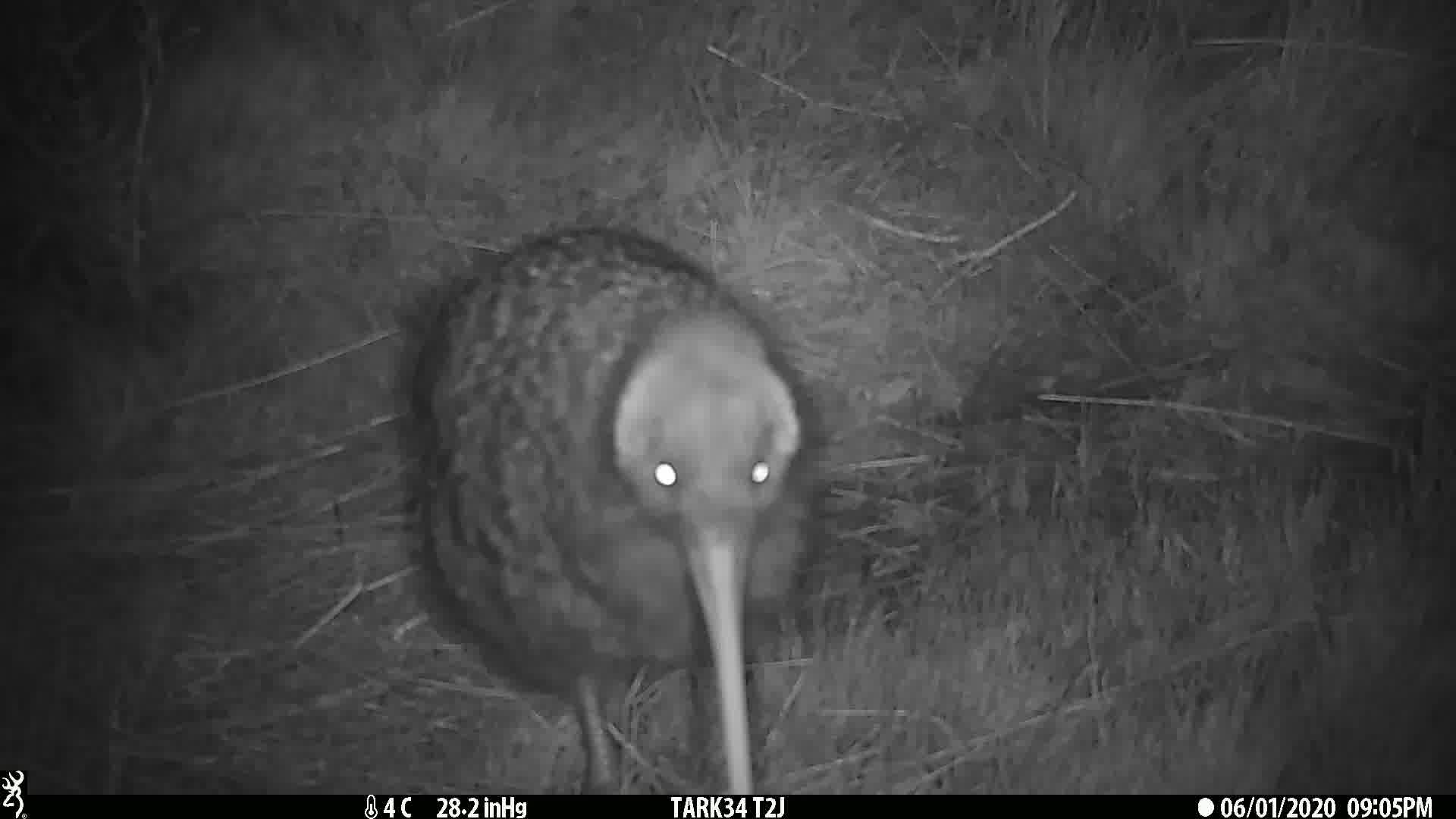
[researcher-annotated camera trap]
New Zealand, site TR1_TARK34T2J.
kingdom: Animalia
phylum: Chordata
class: Aves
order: Apterygiformes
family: Apterygidae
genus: Apteryx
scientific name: Apteryx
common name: kiwi